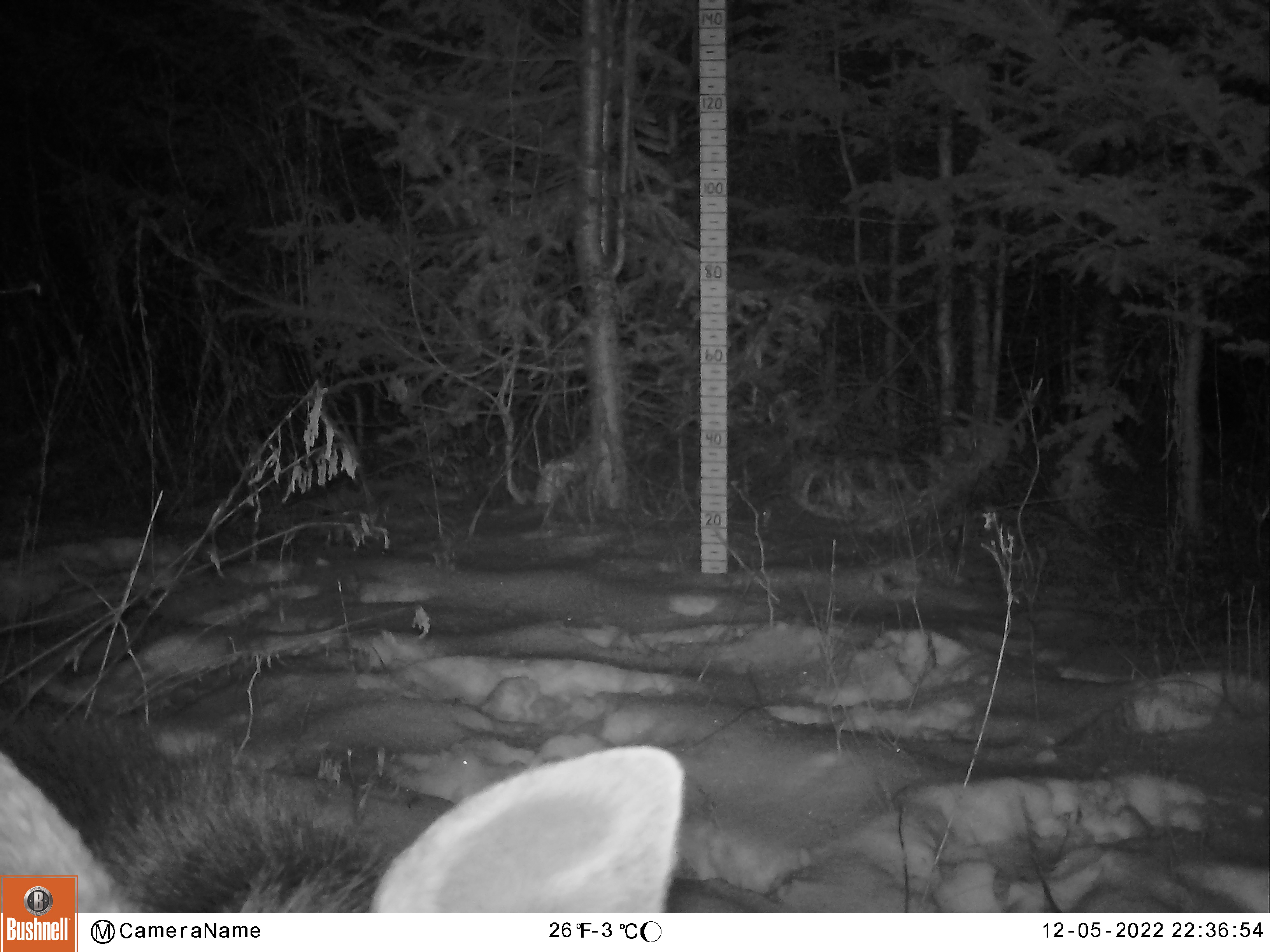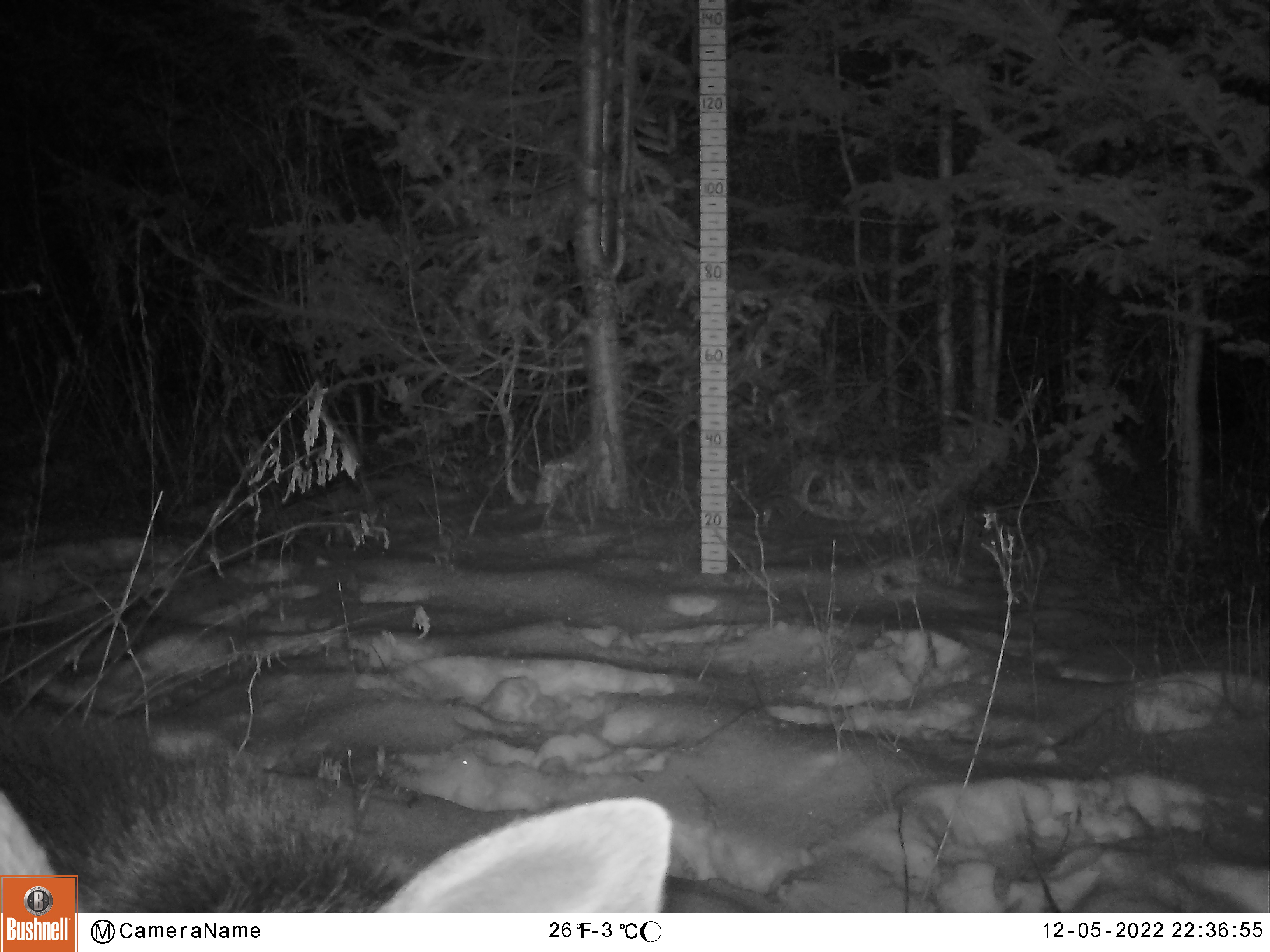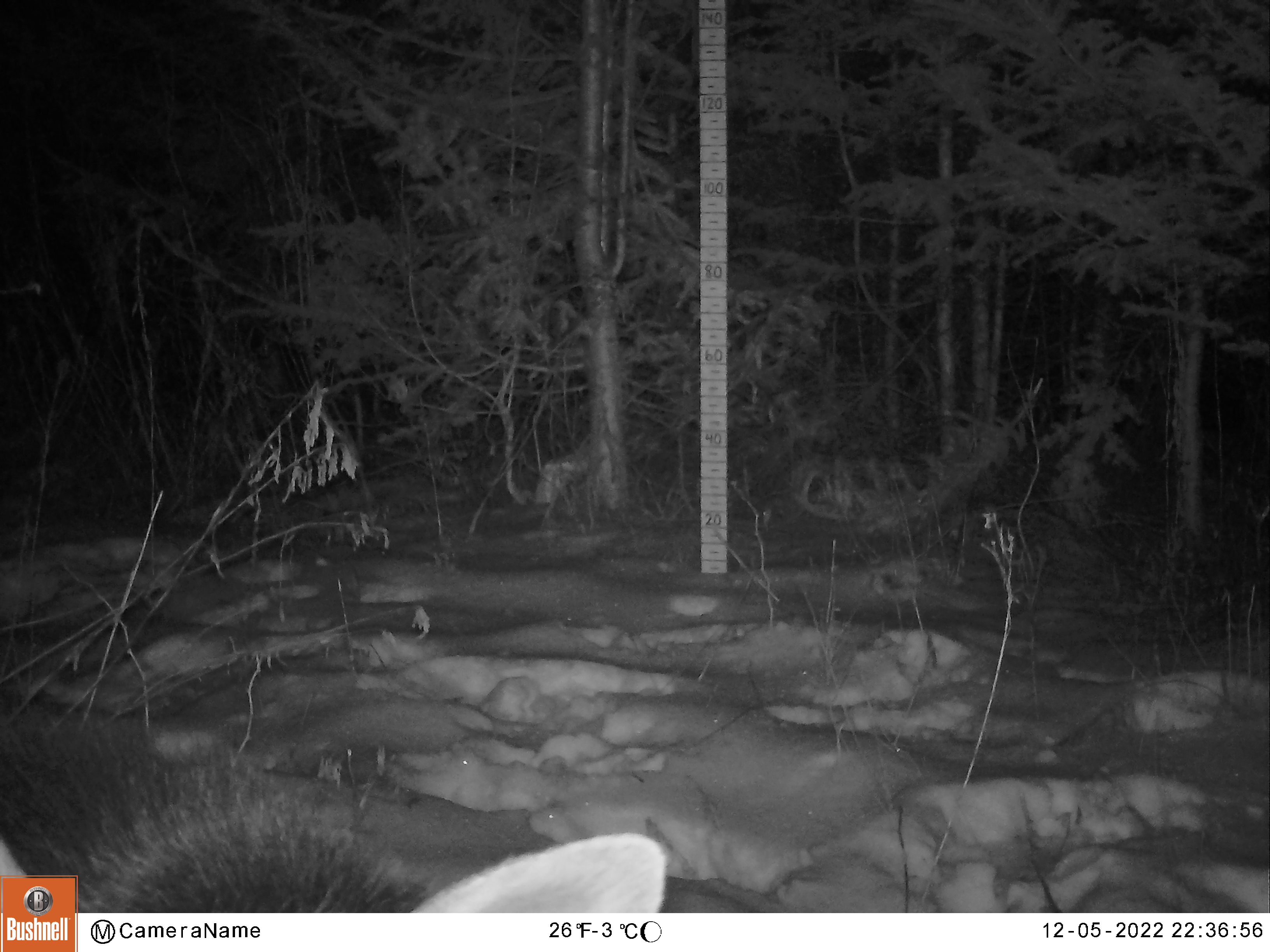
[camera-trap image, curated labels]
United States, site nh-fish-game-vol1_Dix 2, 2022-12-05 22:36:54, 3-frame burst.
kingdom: Animalia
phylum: Chordata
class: Mammalia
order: Artiodactyla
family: Cervidae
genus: Alces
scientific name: Alces alces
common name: moose